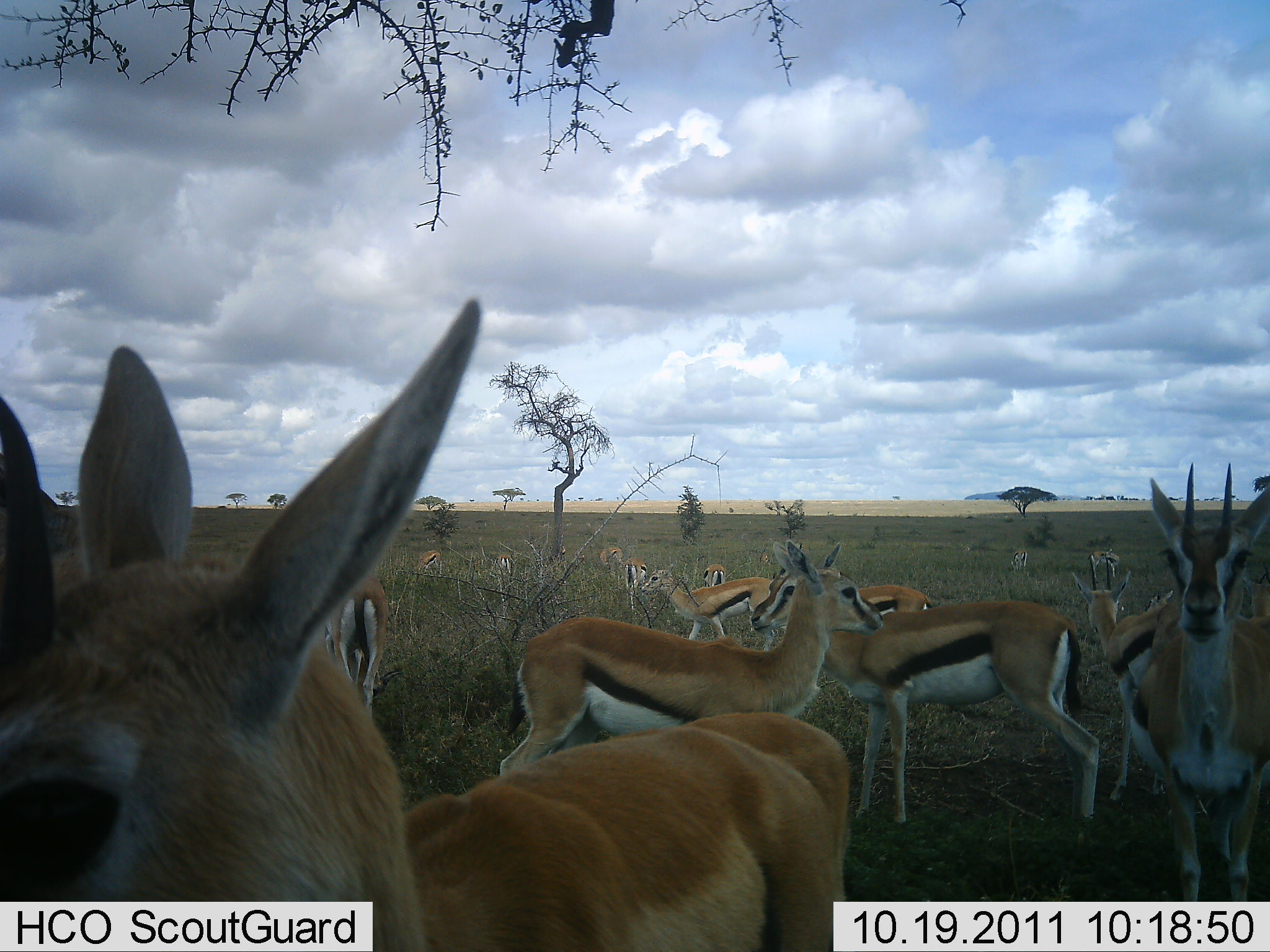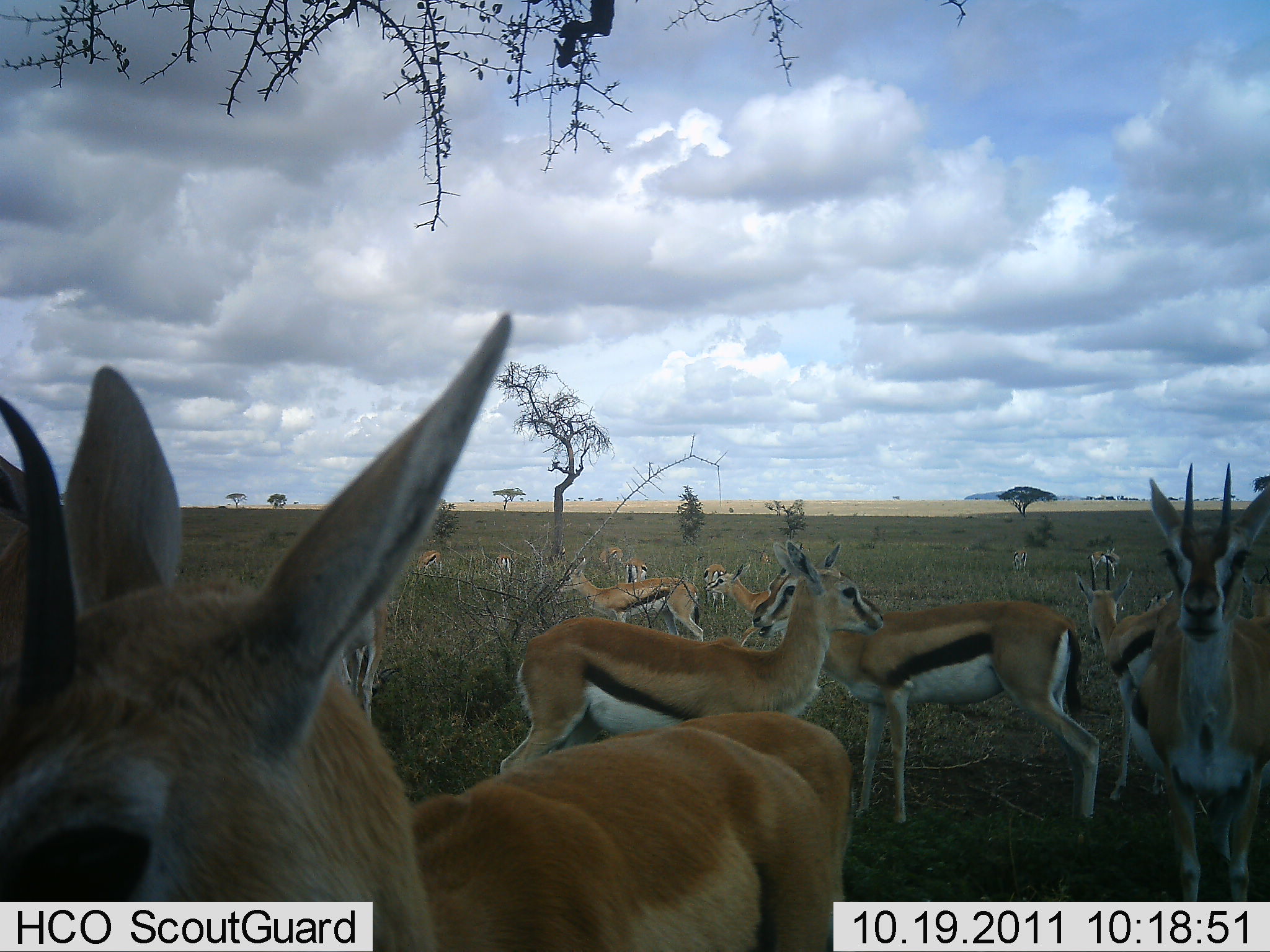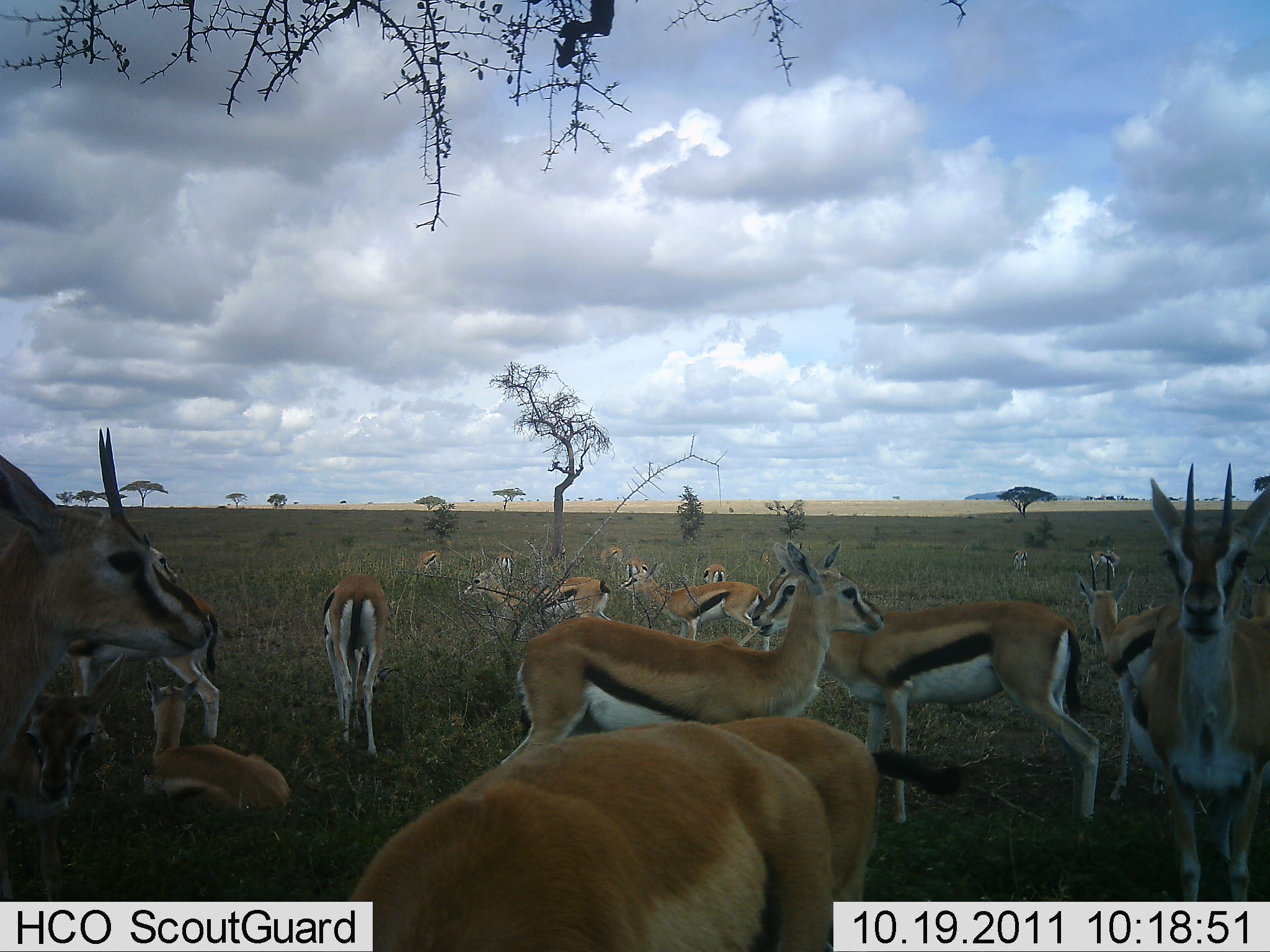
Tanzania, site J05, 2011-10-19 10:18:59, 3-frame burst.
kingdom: Animalia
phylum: Chordata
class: Mammalia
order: Artiodactyla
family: Bovidae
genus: Eudorcas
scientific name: Eudorcas thomsonii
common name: thomson's gazelle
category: gazellethomsons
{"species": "gazellethomsons (thomson's gazelle) (Eudorcas thomsonii)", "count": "11-50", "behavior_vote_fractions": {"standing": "83%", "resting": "25%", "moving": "25%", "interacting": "8%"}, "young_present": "8%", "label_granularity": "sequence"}